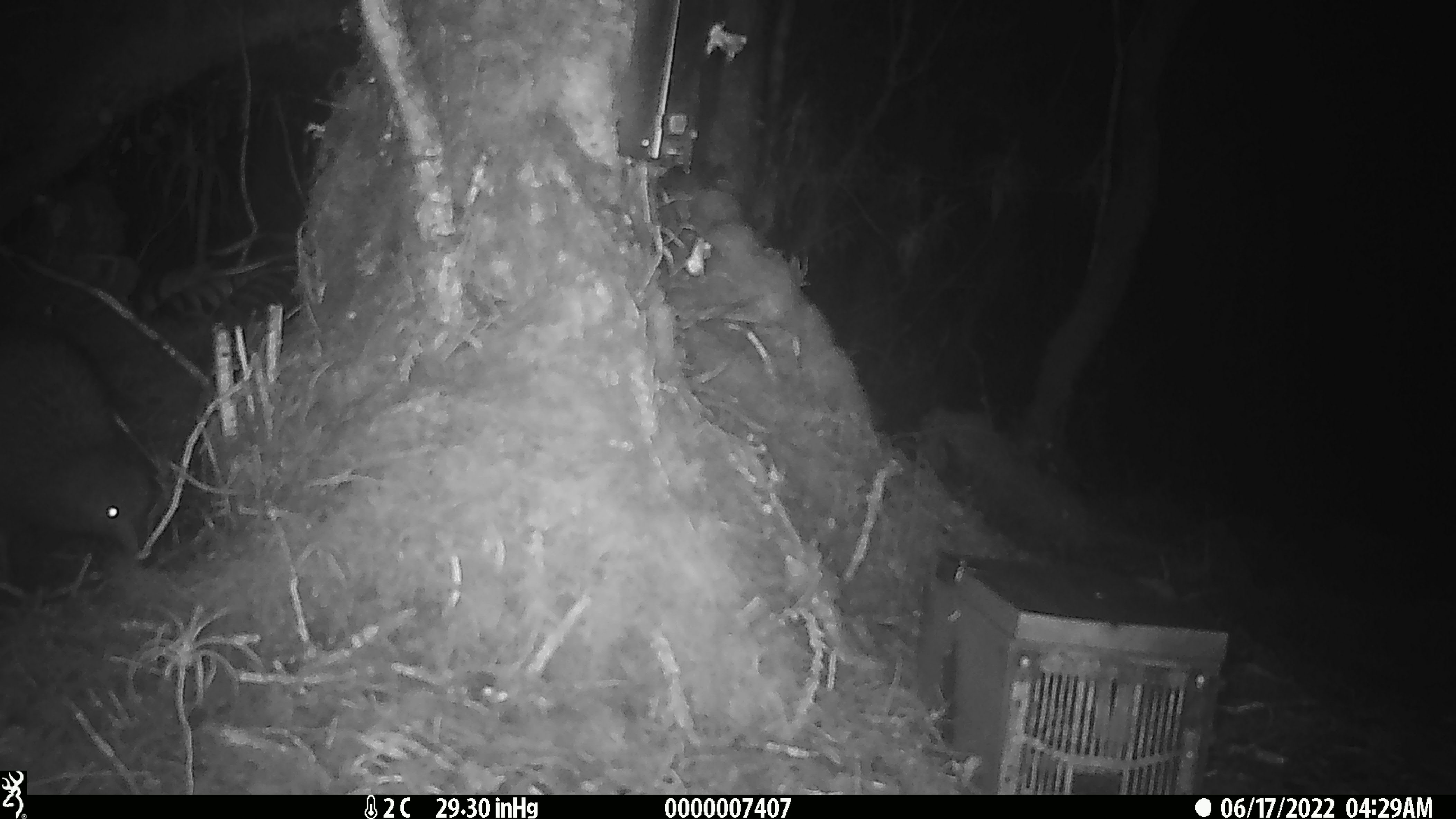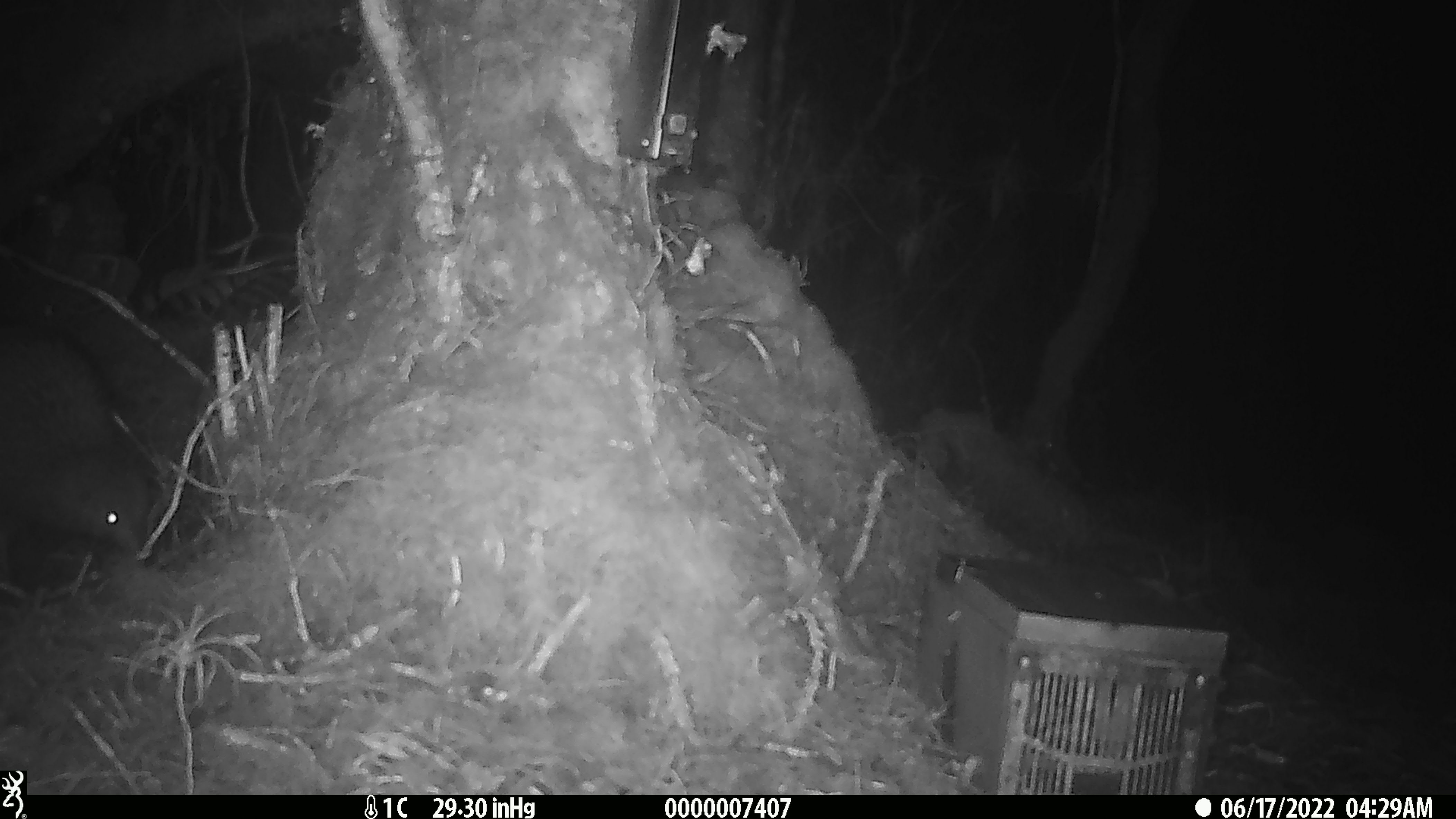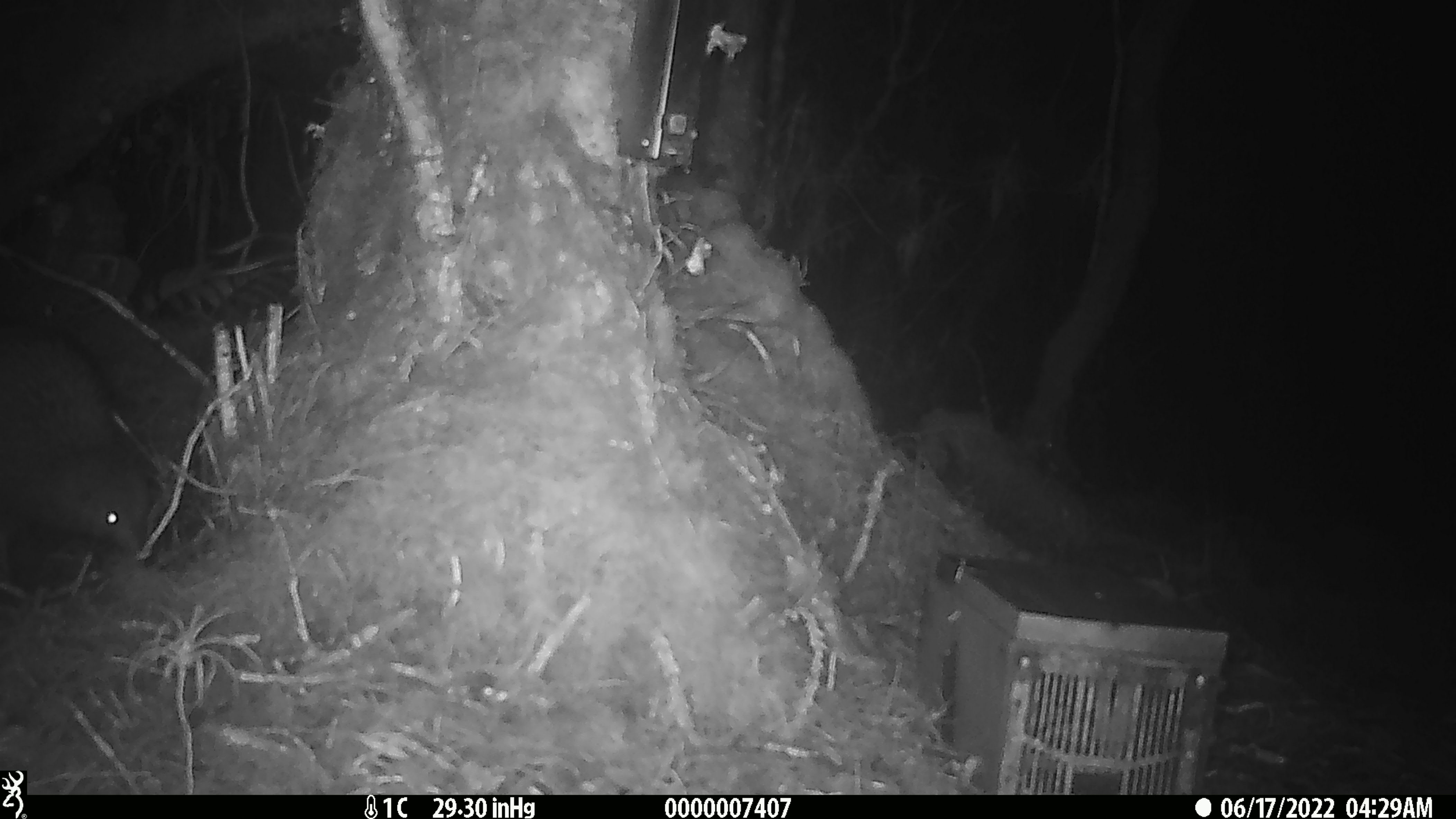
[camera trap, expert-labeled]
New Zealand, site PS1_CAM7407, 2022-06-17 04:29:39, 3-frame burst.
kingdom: Animalia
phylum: Chordata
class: Aves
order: Apterygiformes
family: Apterygidae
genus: Apteryx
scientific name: Apteryx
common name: kiwi